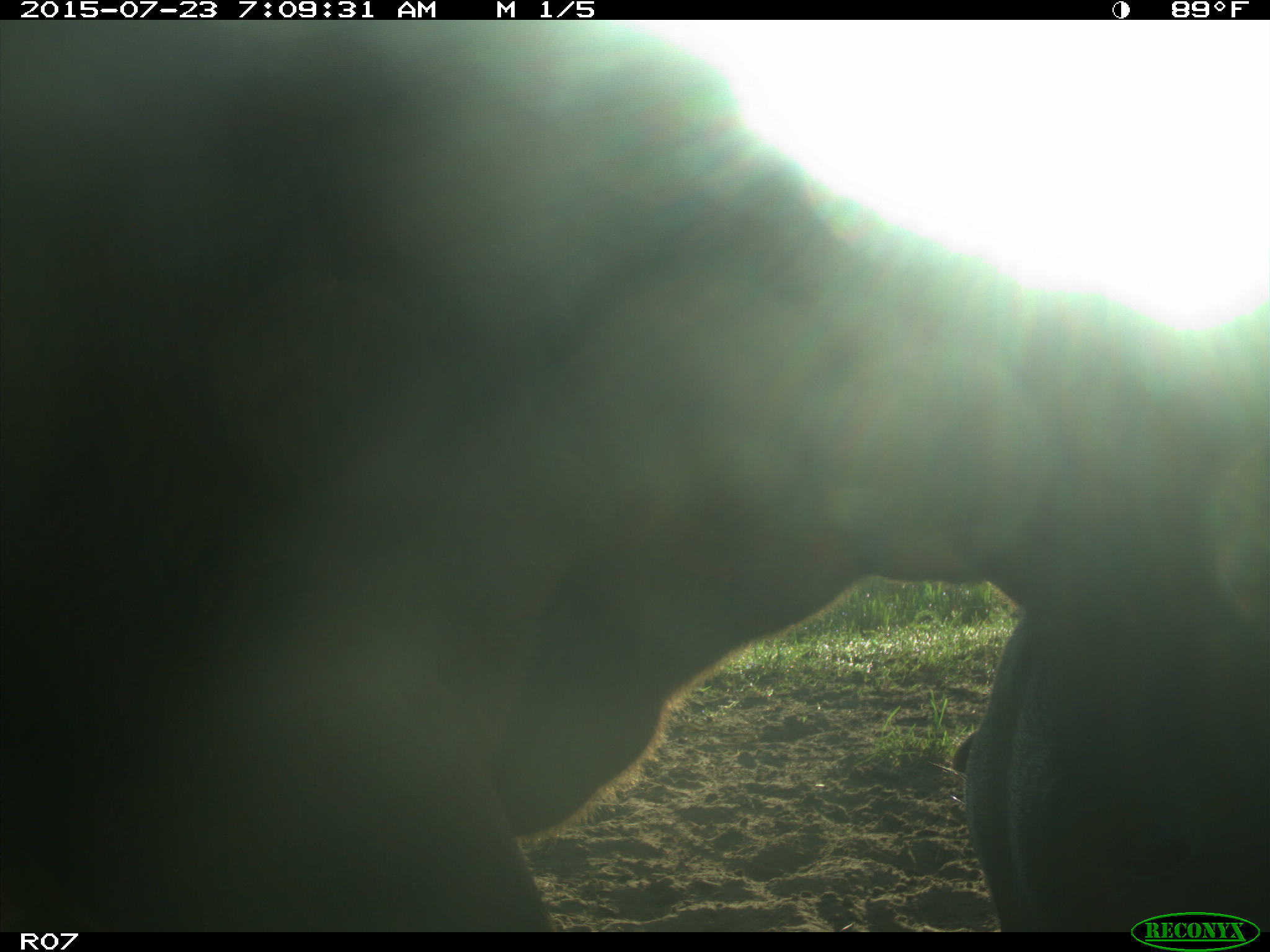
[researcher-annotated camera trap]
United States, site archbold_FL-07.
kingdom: Animalia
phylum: Chordata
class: Mammalia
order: Artiodactyla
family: Bovidae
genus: Bos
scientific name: Bos taurus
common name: domestic cow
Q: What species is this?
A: Bos taurus (domestic cow).